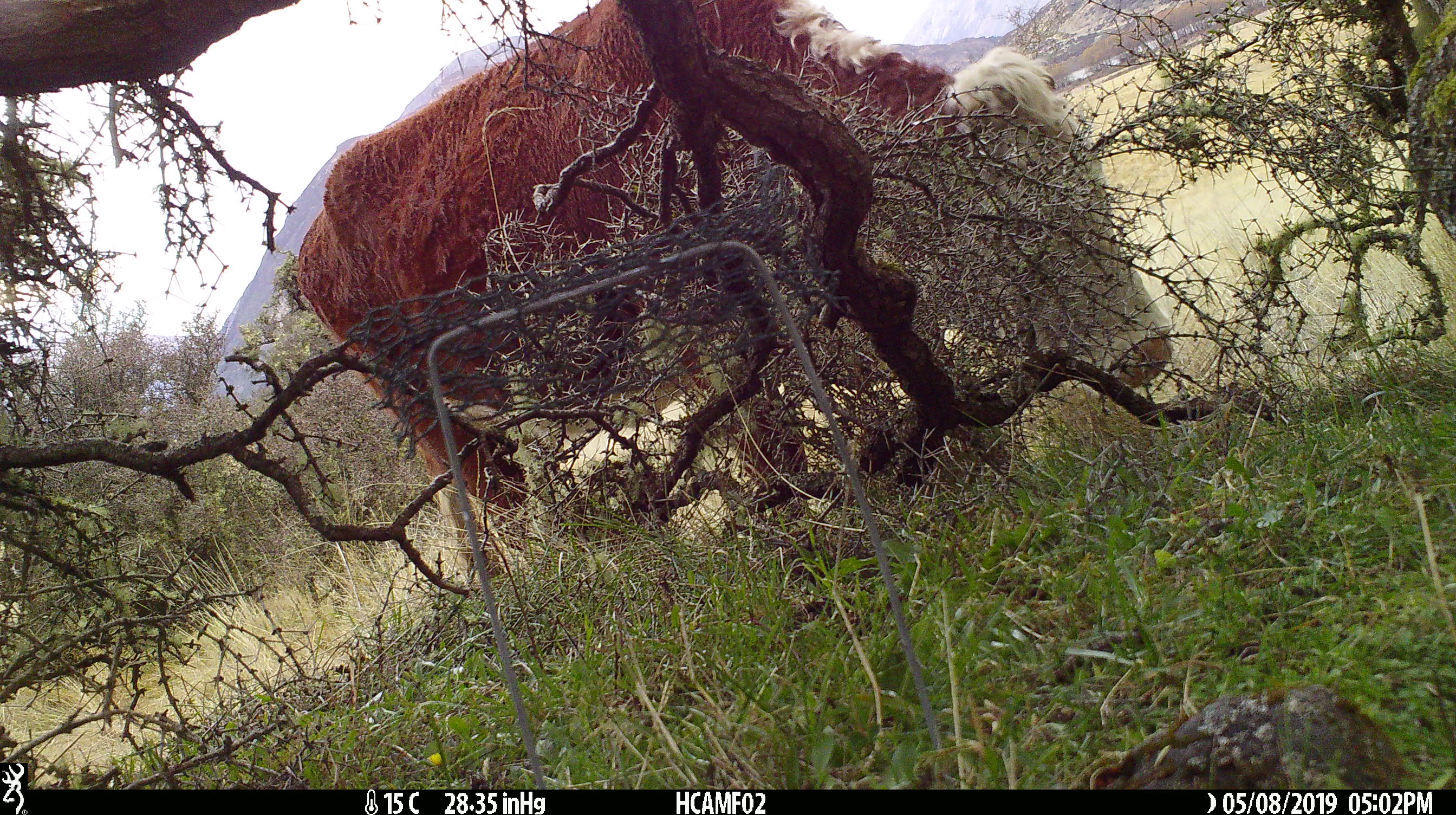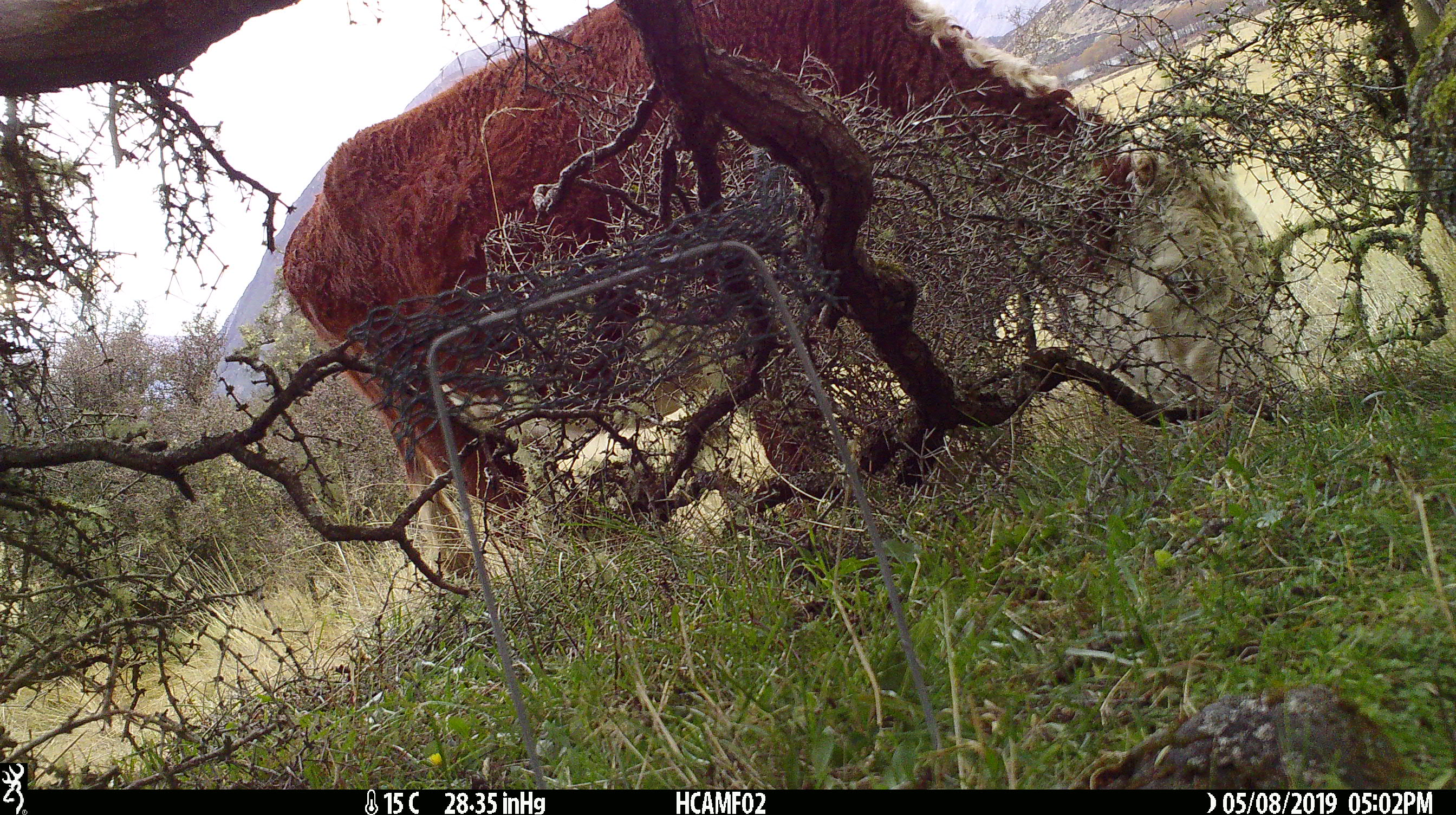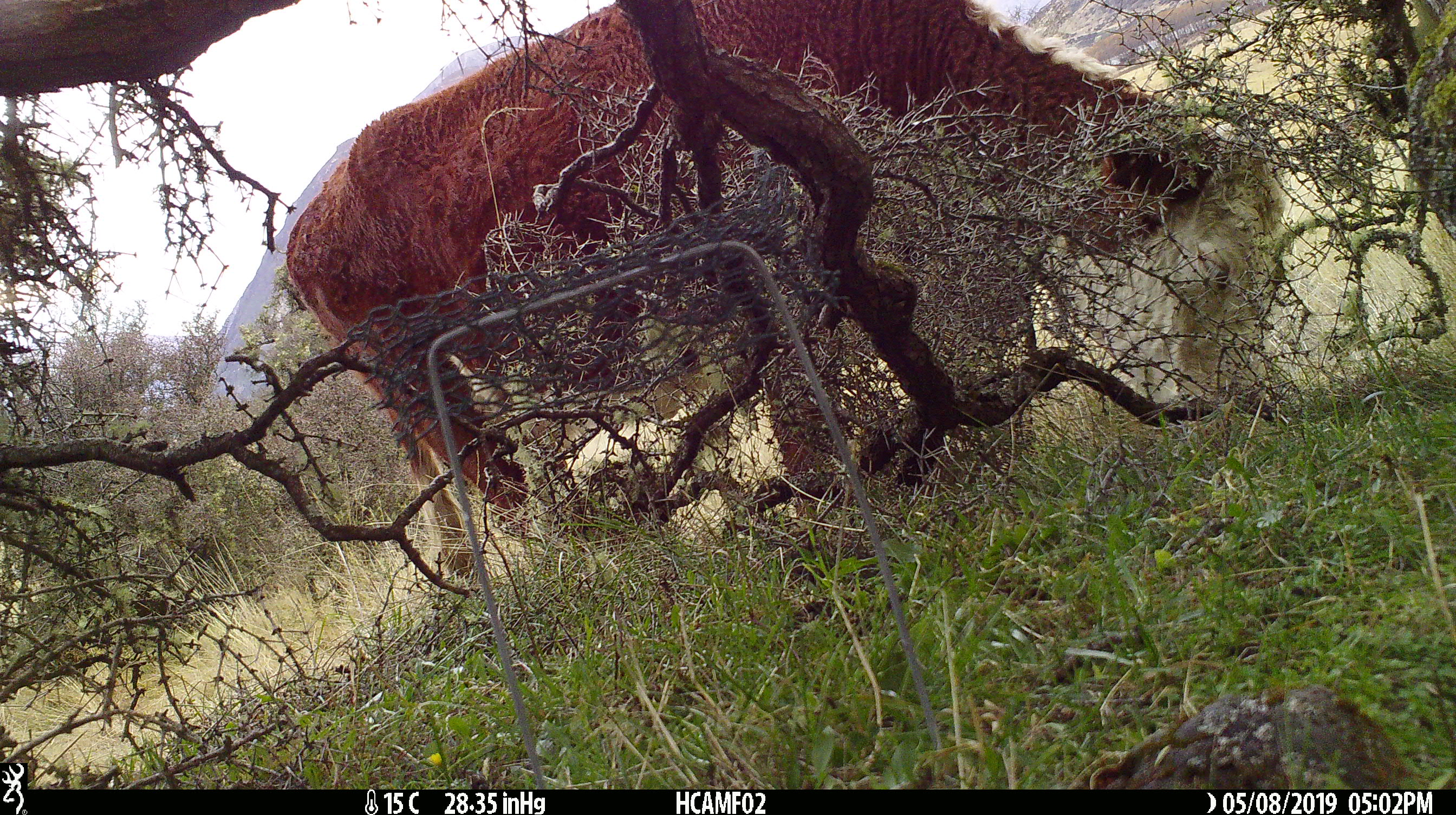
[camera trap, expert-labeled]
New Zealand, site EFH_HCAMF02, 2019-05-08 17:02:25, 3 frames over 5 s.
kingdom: Animalia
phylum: Chordata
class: Mammalia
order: Artiodactyla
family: Bovidae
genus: Bos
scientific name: Bos taurus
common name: domestic cow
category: cow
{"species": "cow (domestic cow) (Bos taurus)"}